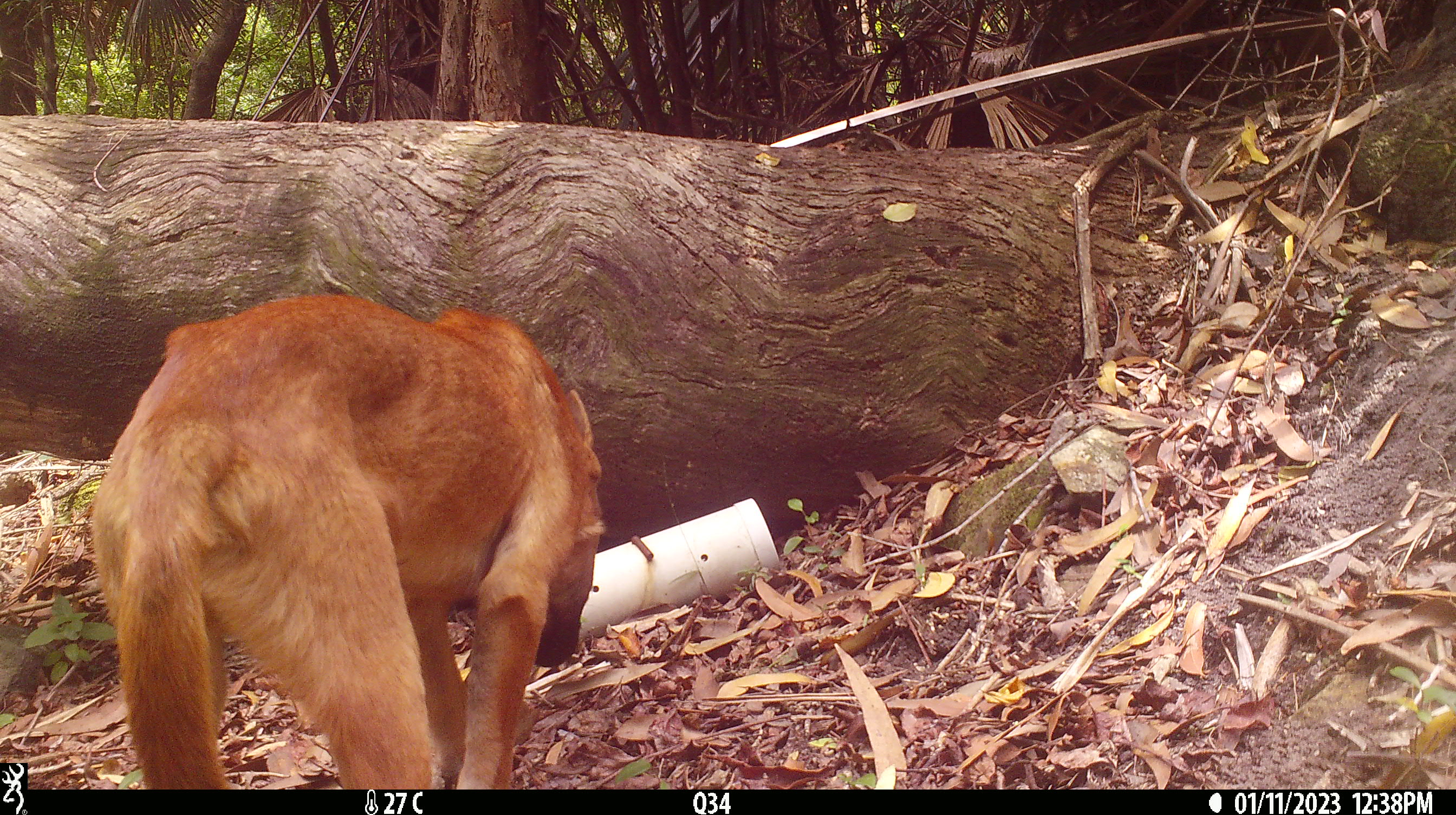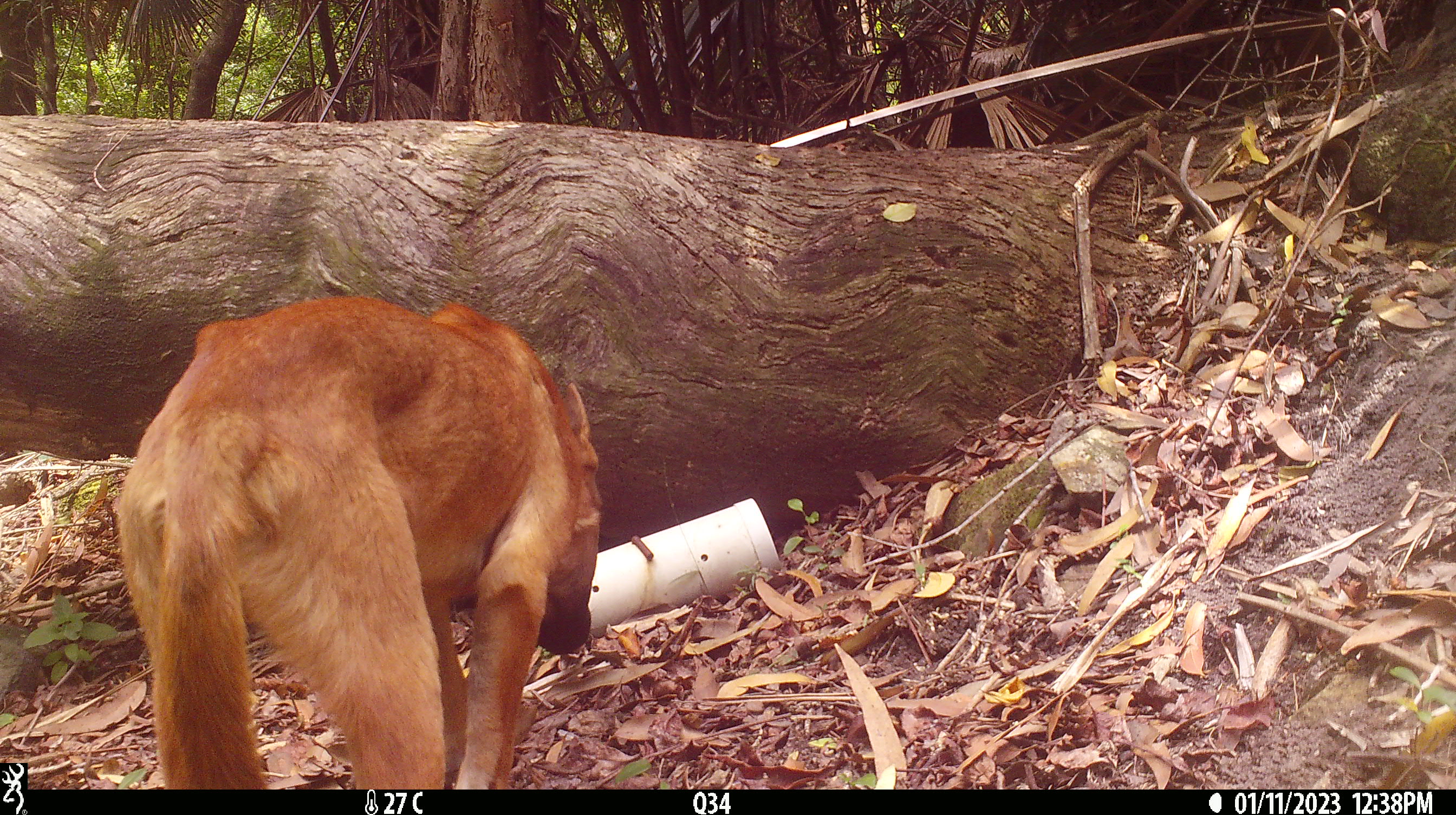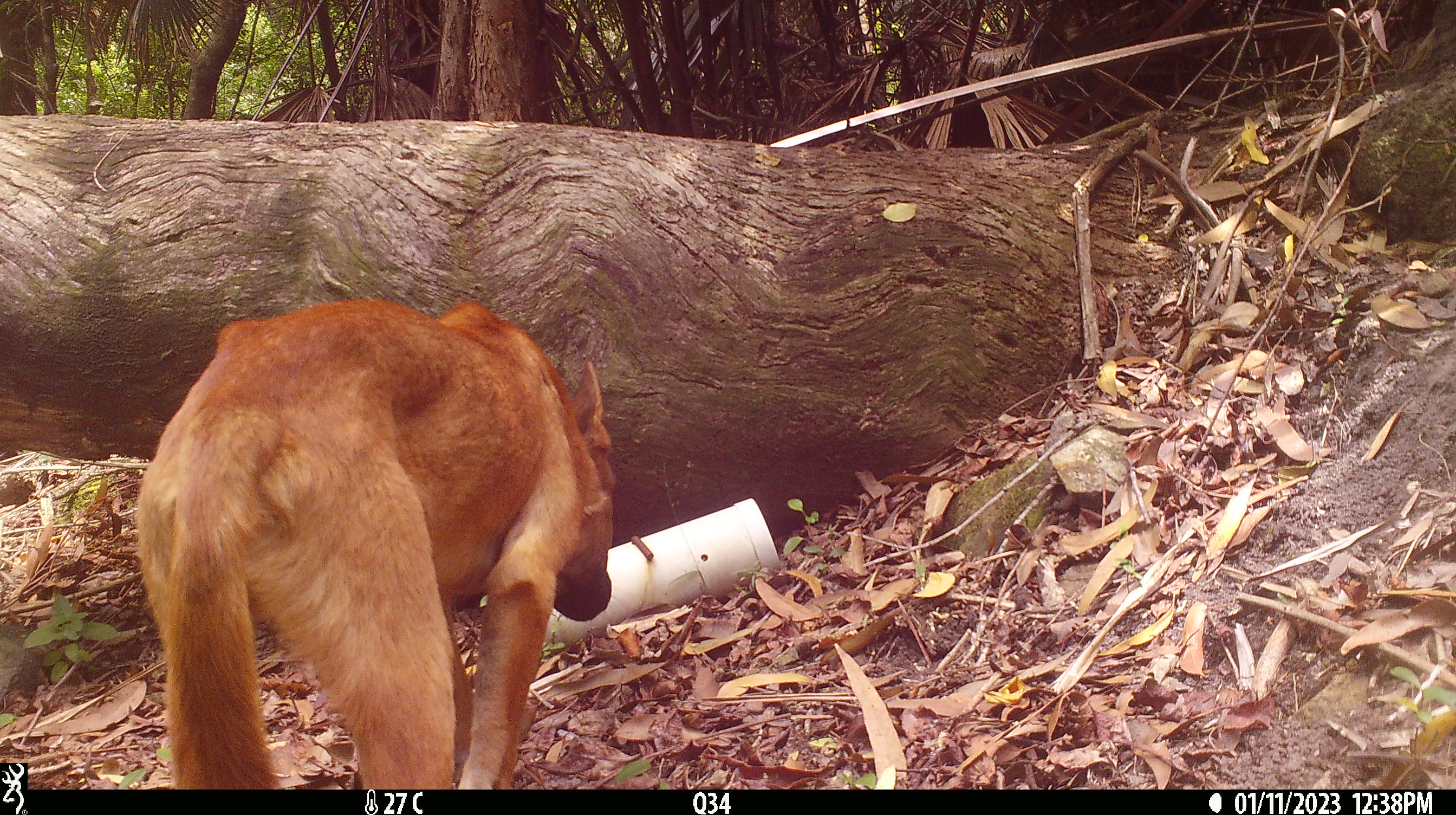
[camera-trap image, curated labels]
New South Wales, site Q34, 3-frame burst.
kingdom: Animalia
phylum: Chordata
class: Mammalia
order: Carnivora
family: Canidae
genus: Canis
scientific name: Canis familiaris dingo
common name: dingo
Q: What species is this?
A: Dingo (Canis familiaris dingo).